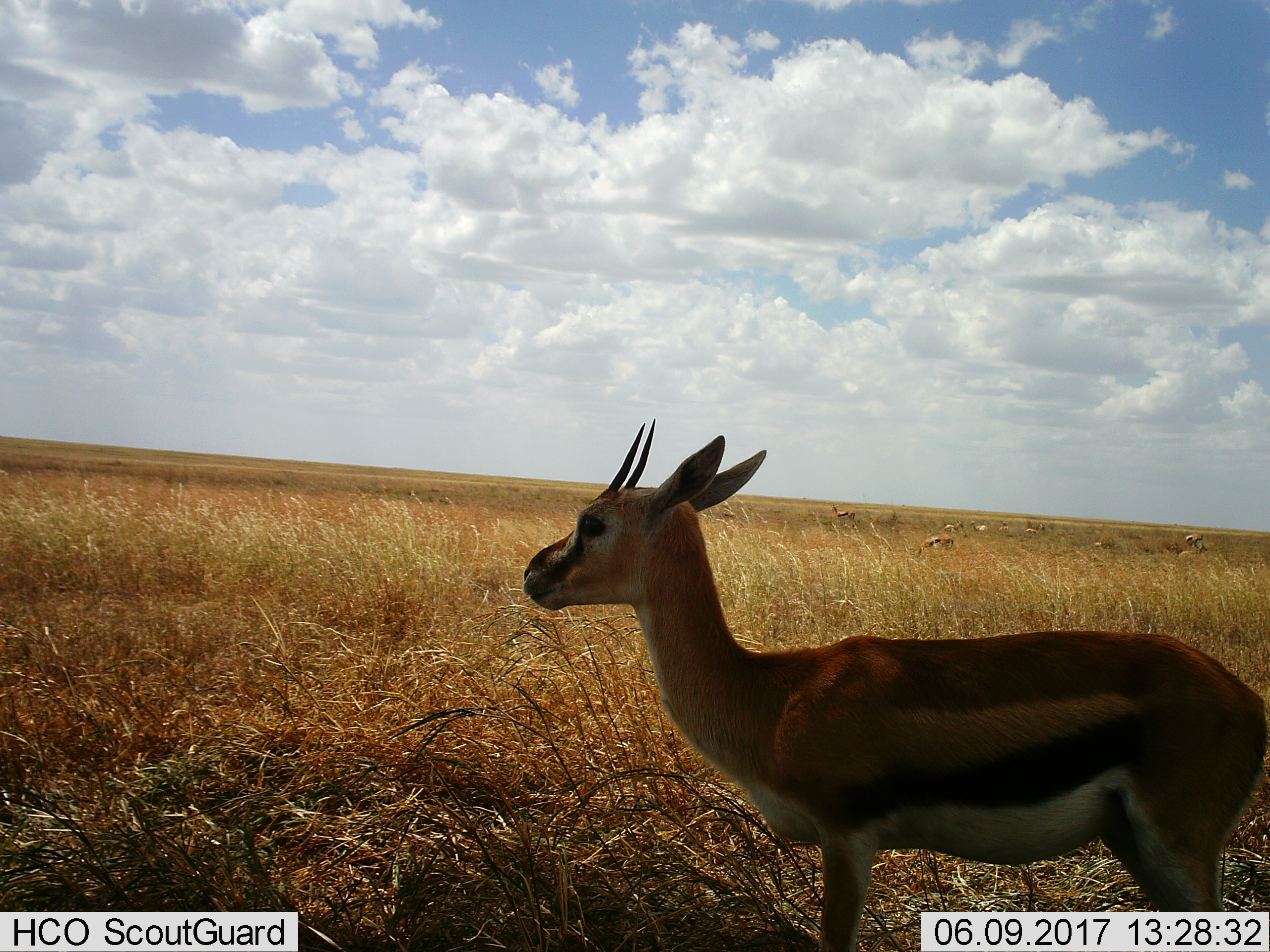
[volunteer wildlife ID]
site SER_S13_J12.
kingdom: Animalia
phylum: Chordata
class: Mammalia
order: Artiodactyla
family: Bovidae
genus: Eudorcas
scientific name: Eudorcas thomsonii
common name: thomson's gazelle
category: gazellethomsons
Gazellethomsons (thomson's gazelle) (Eudorcas thomsonii), count 9. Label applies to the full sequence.